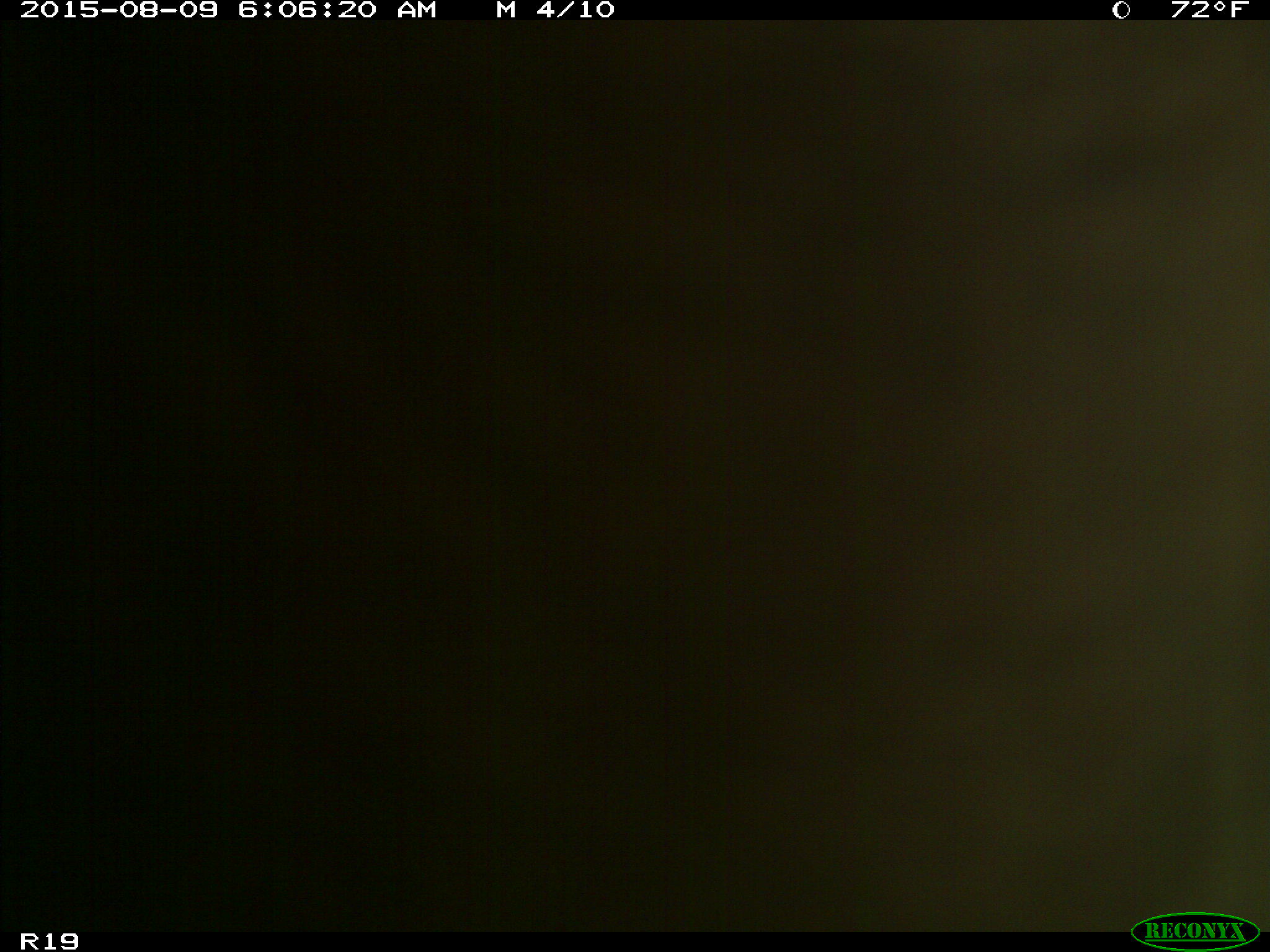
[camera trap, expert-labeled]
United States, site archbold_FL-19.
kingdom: Animalia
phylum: Chordata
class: Mammalia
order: Artiodactyla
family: Bovidae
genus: Bos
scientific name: Bos taurus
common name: domestic cow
Bos taurus (domestic cow).